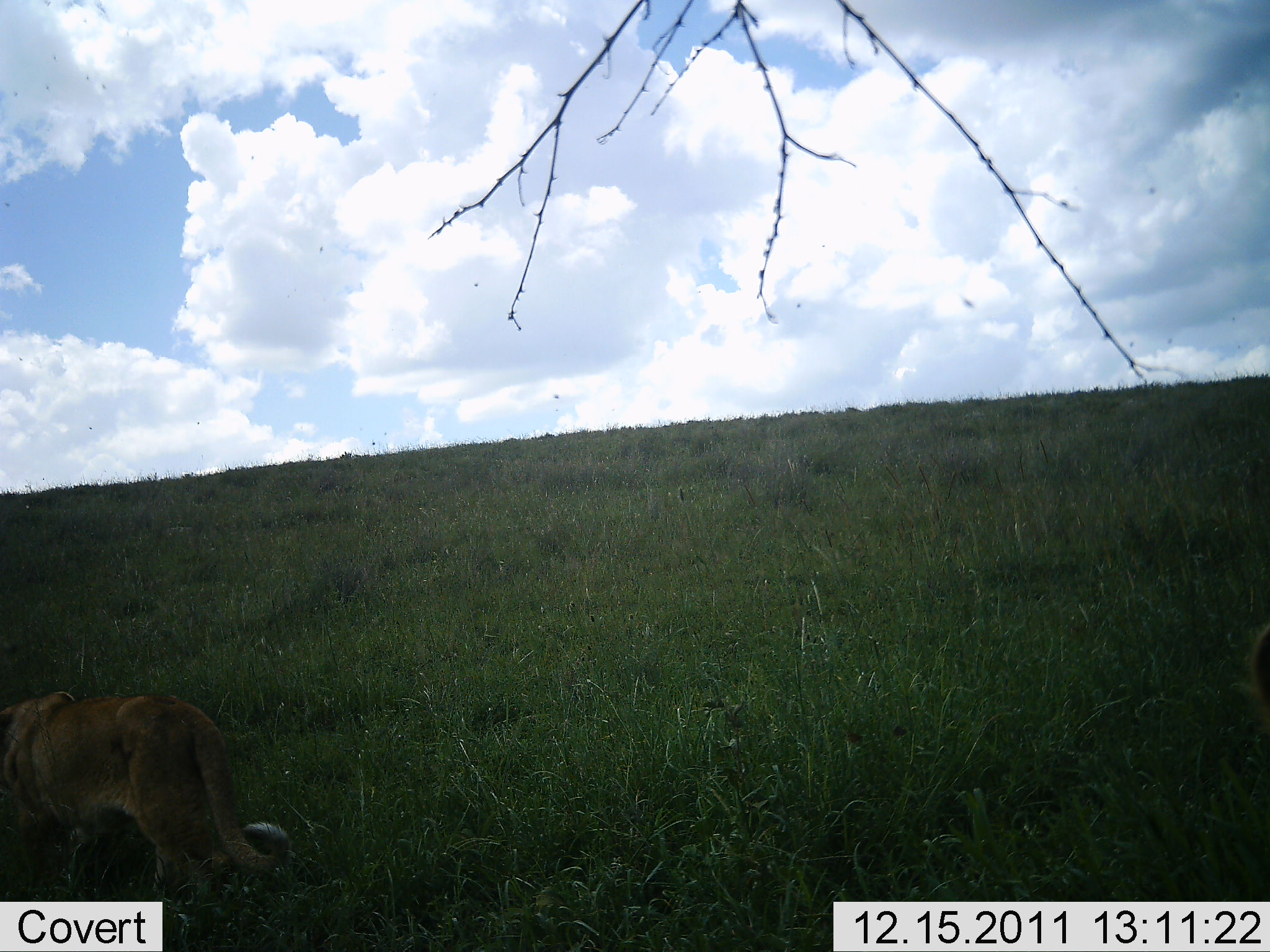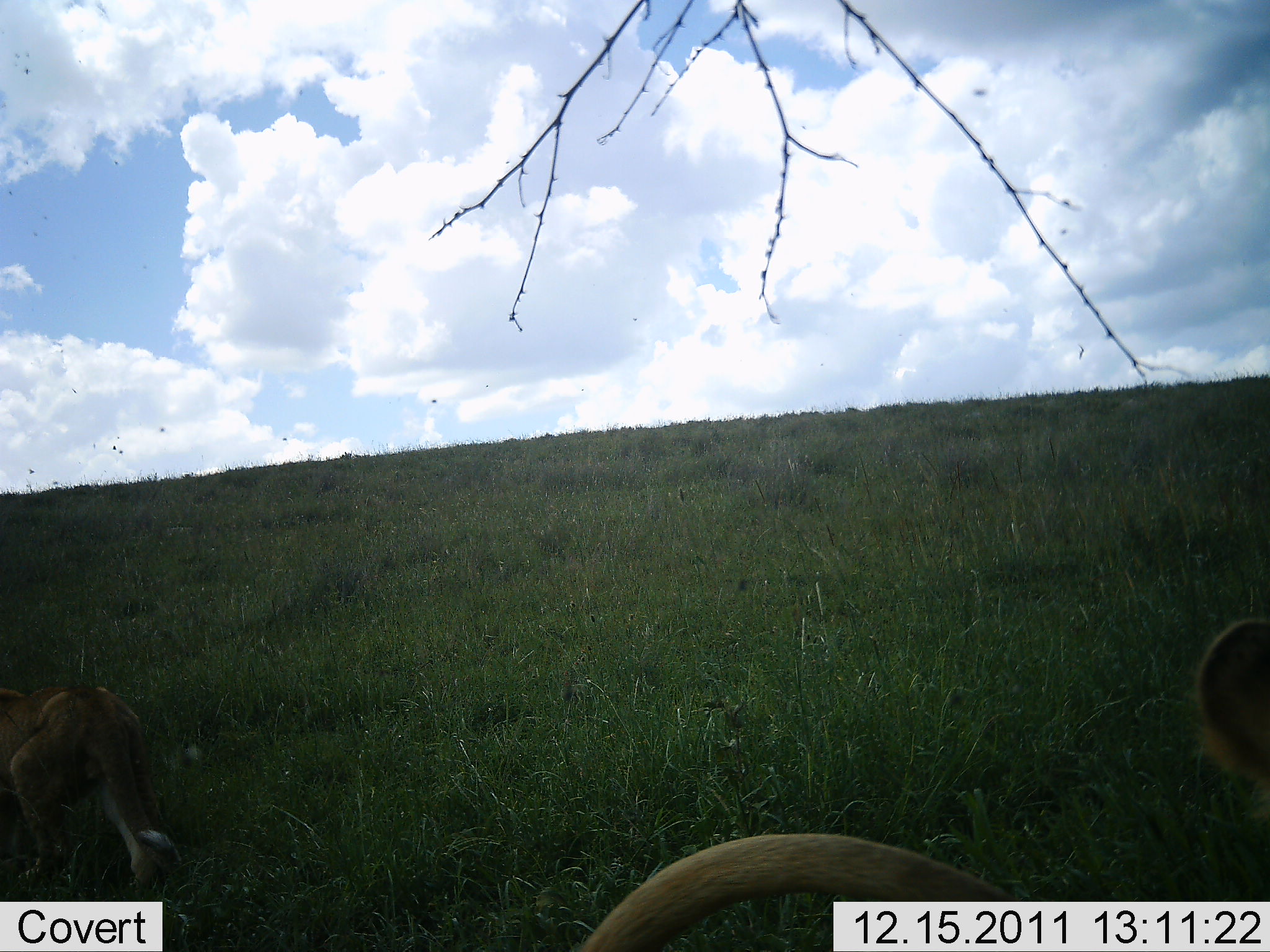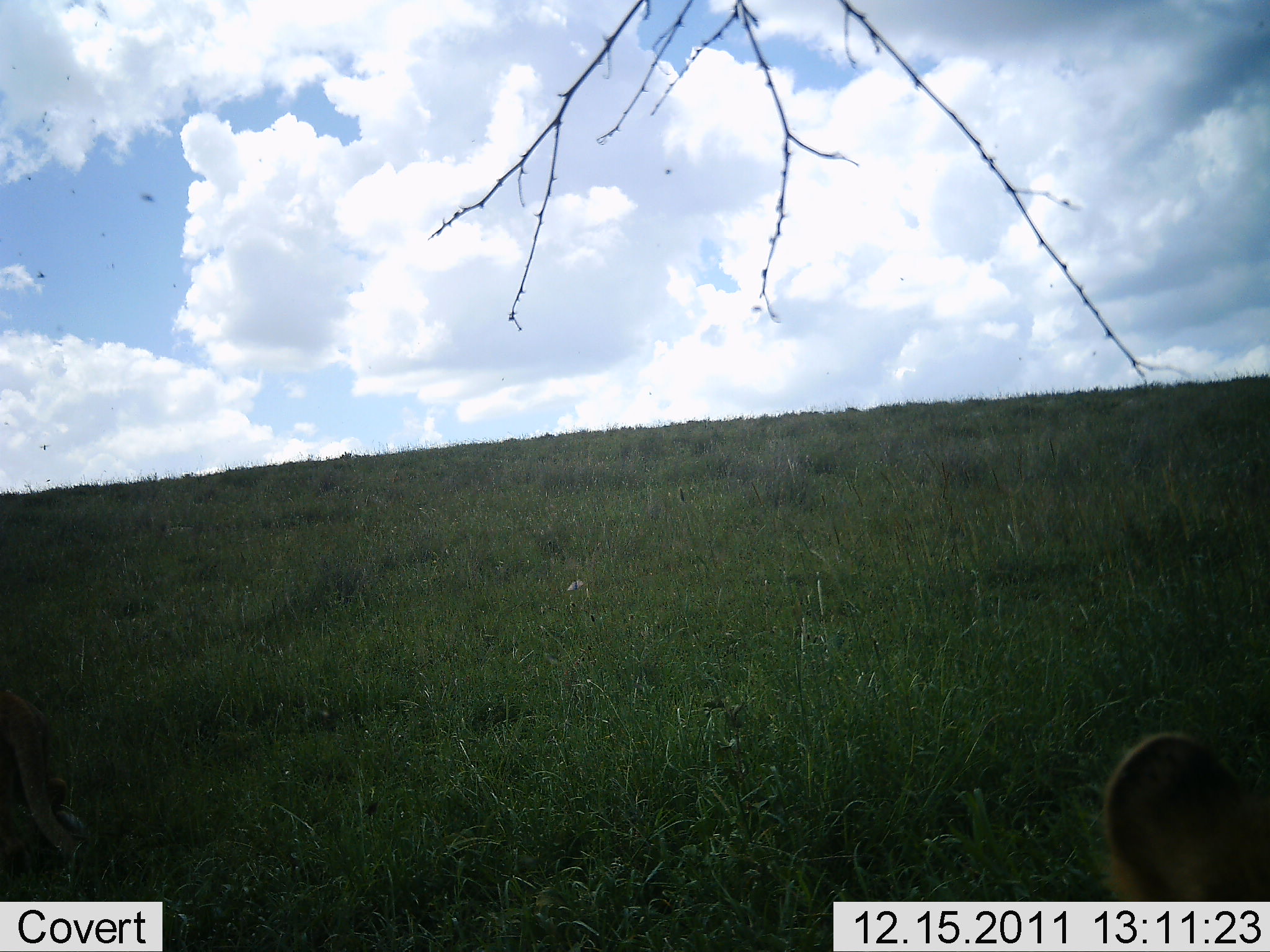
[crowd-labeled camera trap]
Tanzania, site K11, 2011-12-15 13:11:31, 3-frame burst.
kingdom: Animalia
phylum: Chordata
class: Mammalia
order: Carnivora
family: Felidae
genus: Panthera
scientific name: Panthera leo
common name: lion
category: lionfemale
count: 2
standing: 9%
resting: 9%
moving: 100%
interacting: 0%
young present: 0%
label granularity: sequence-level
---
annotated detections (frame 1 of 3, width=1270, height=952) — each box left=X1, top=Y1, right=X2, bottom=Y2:
animal: left=0, top=689, right=289, bottom=901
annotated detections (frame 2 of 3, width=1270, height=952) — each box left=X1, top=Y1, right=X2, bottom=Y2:
animal: left=569, top=616, right=1270, bottom=952; left=4, top=637, right=193, bottom=898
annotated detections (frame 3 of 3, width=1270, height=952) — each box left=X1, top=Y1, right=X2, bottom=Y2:
animal: left=1055, top=733, right=1270, bottom=952